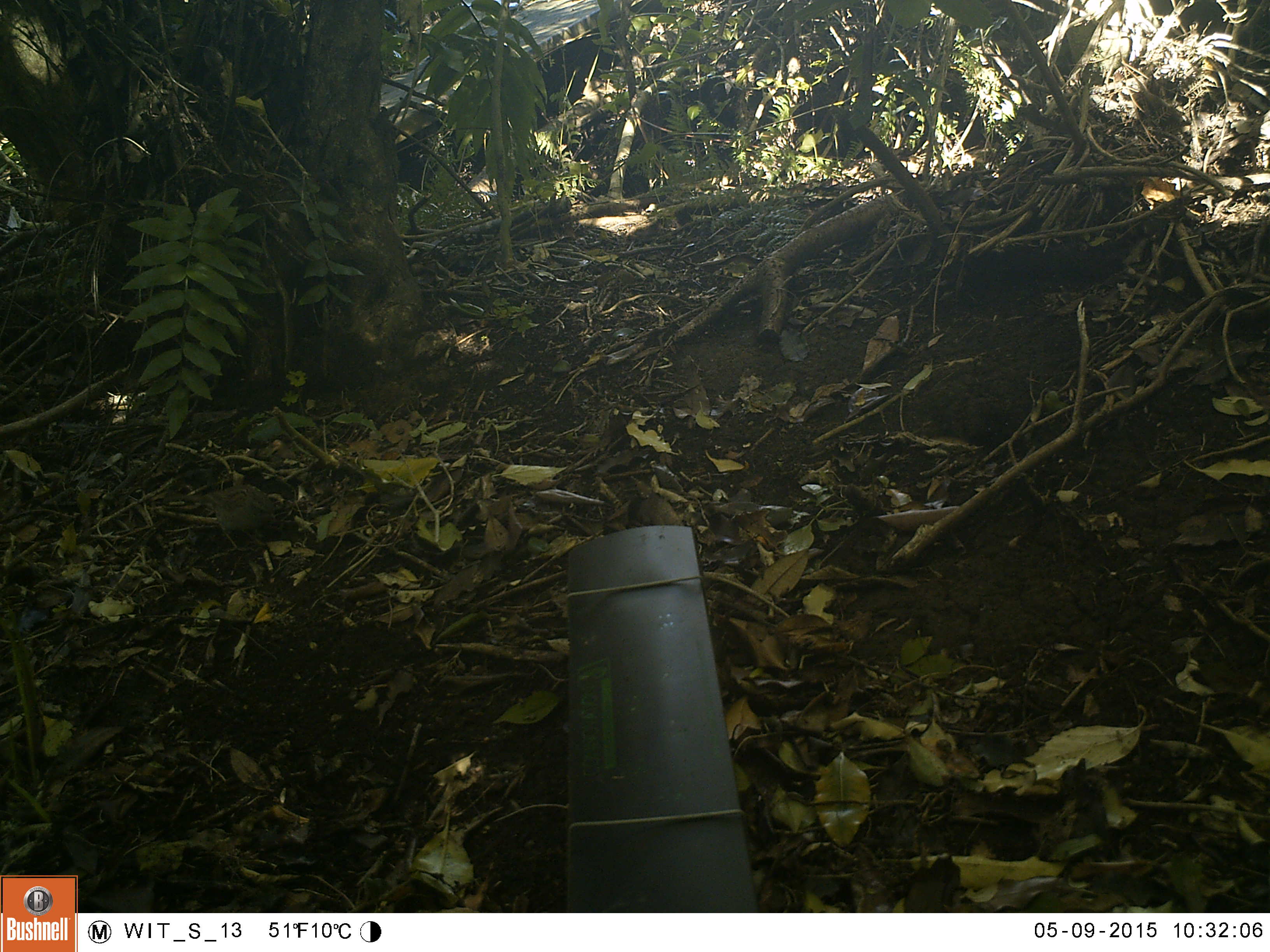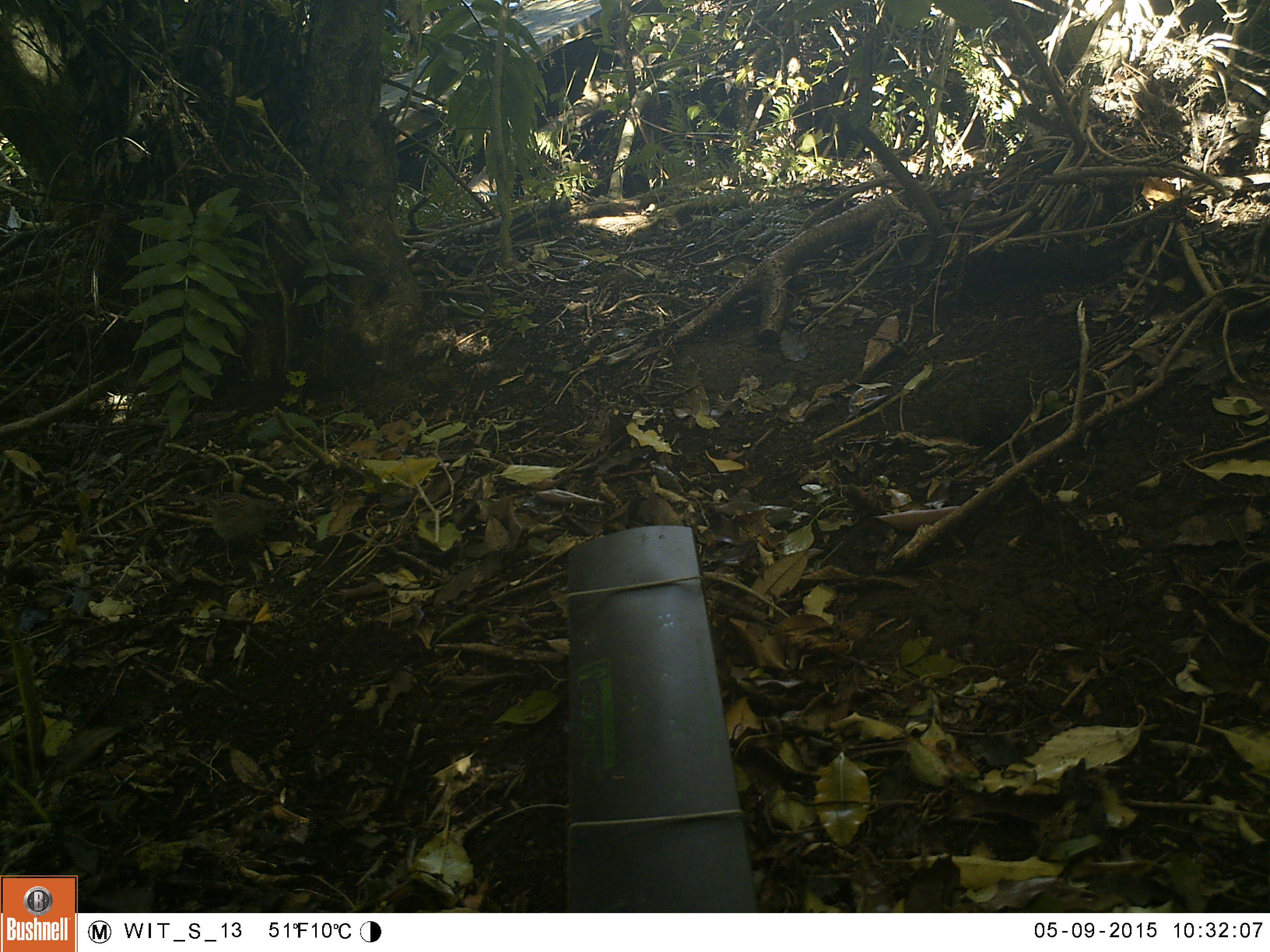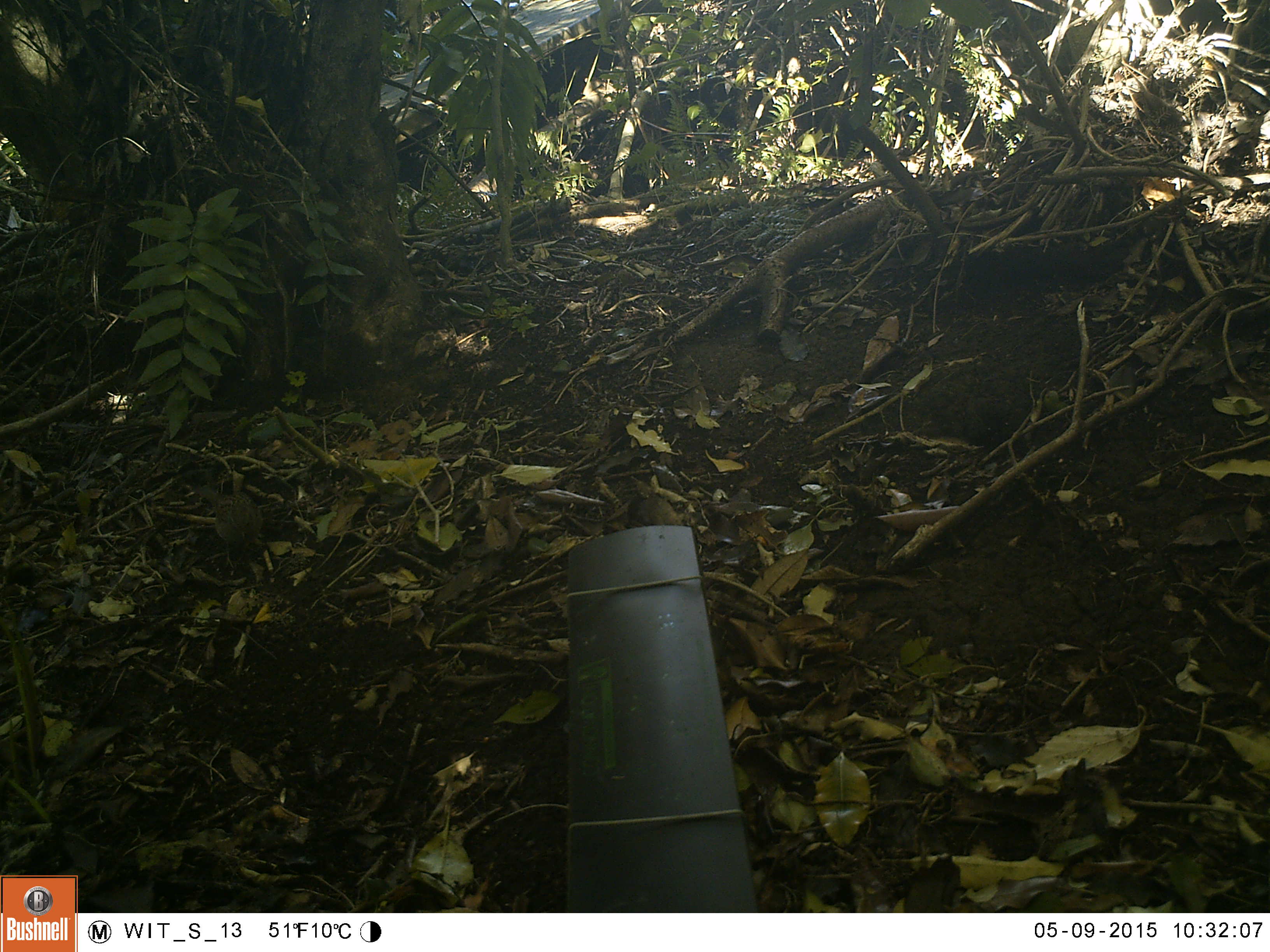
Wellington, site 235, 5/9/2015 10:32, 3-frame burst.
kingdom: Animalia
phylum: Chordata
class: Aves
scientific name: Aves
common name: bird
Bird (Aves).